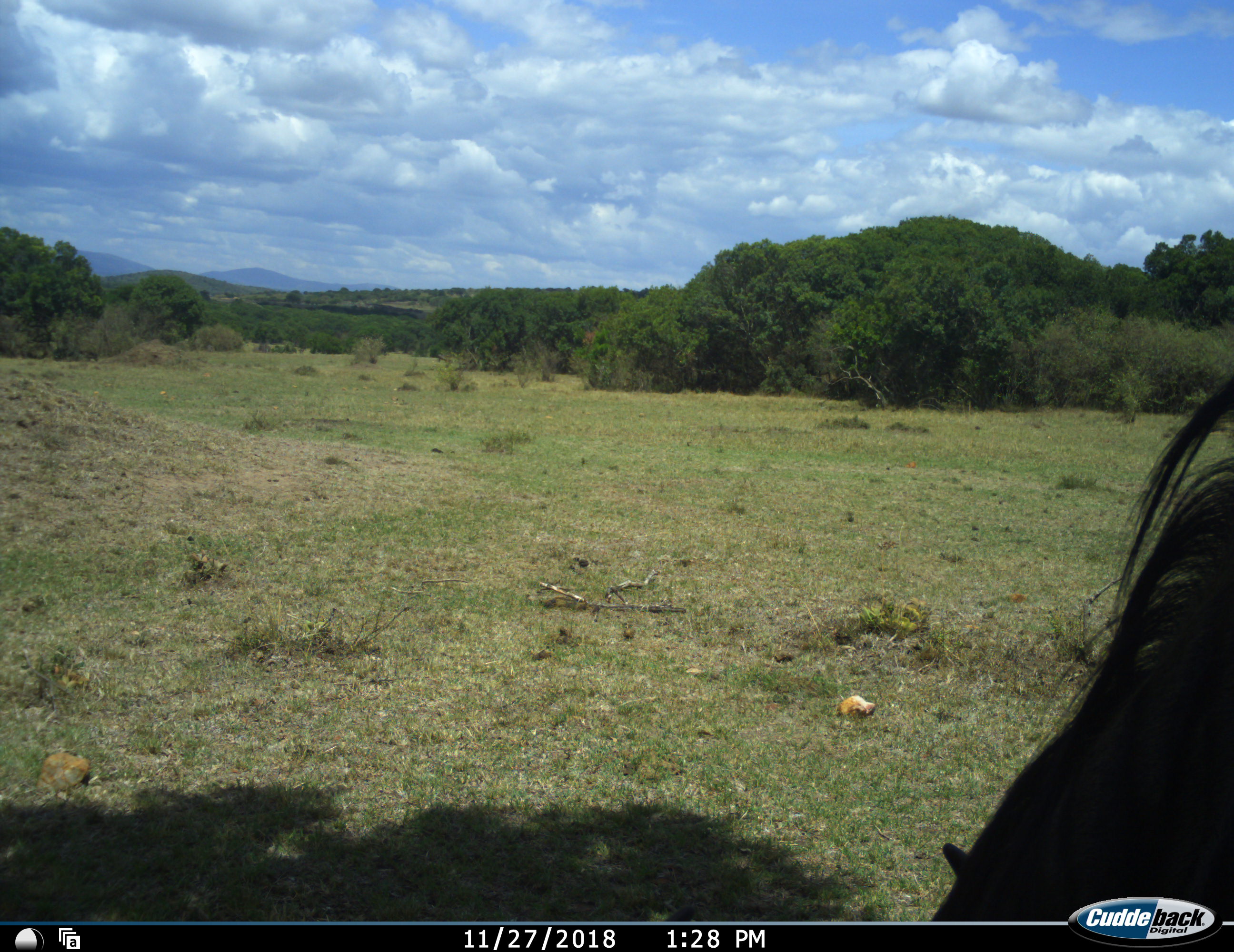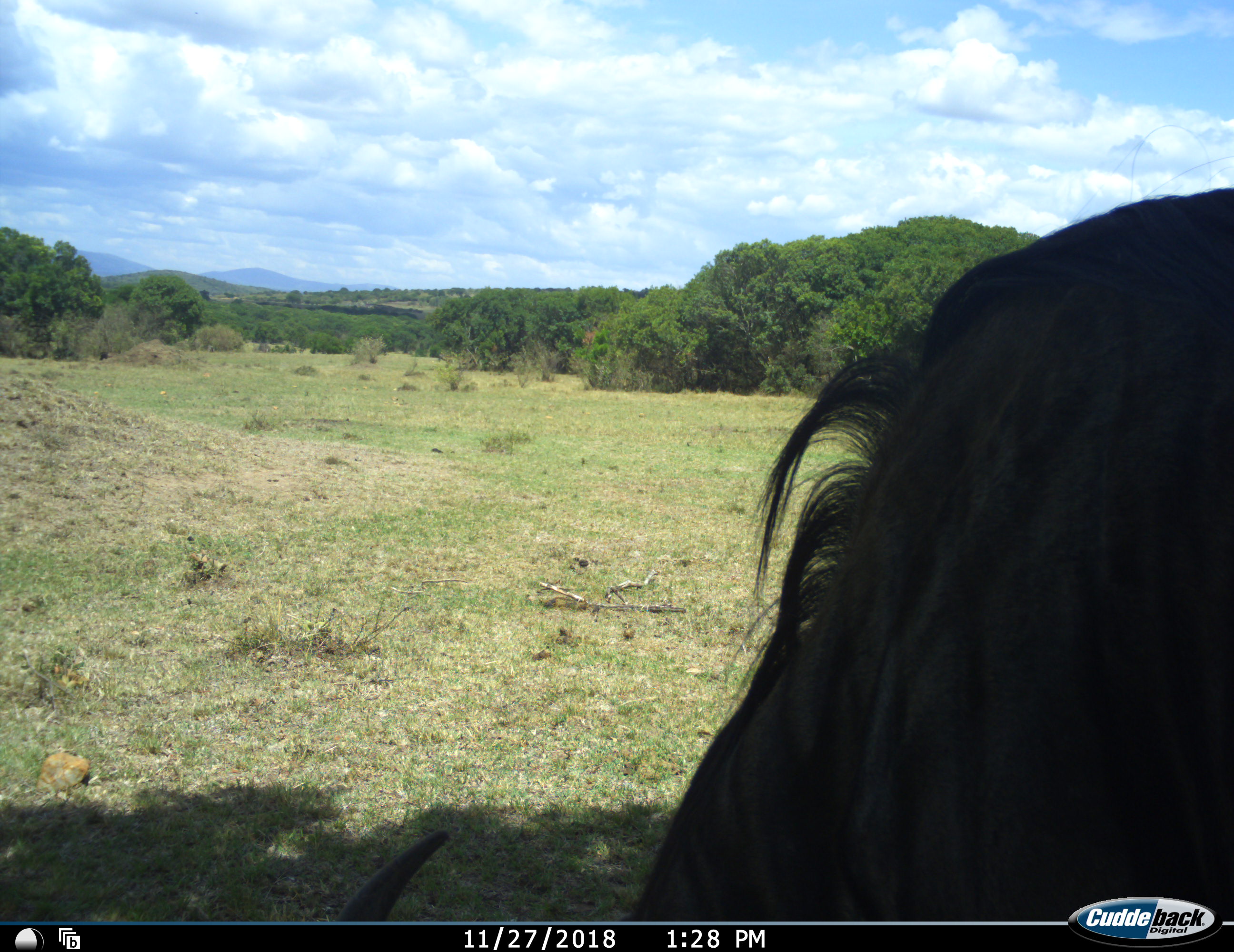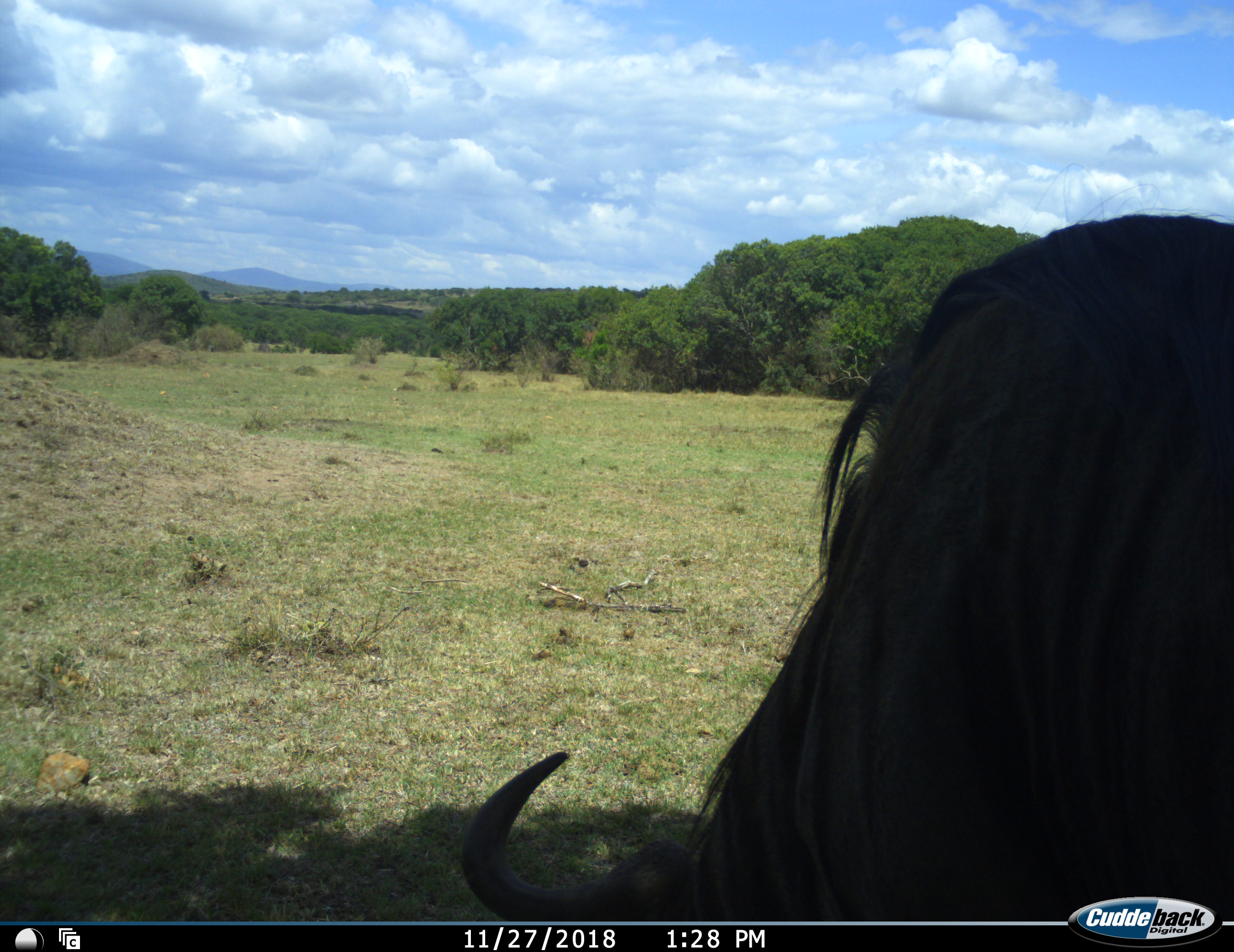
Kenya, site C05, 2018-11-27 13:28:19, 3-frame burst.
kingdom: Animalia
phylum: Chordata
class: Mammalia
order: Artiodactyla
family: Bovidae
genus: Connochaetes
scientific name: Connochaetes taurinus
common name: common wildebeest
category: wildebeest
Wildebeest (common wildebeest) (Connochaetes taurinus), count 1. Behavior (volunteer vote fractions): standing 0%, resting 0%, moving 14%, interacting 0%. Young present (vote fraction): 0%. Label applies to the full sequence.